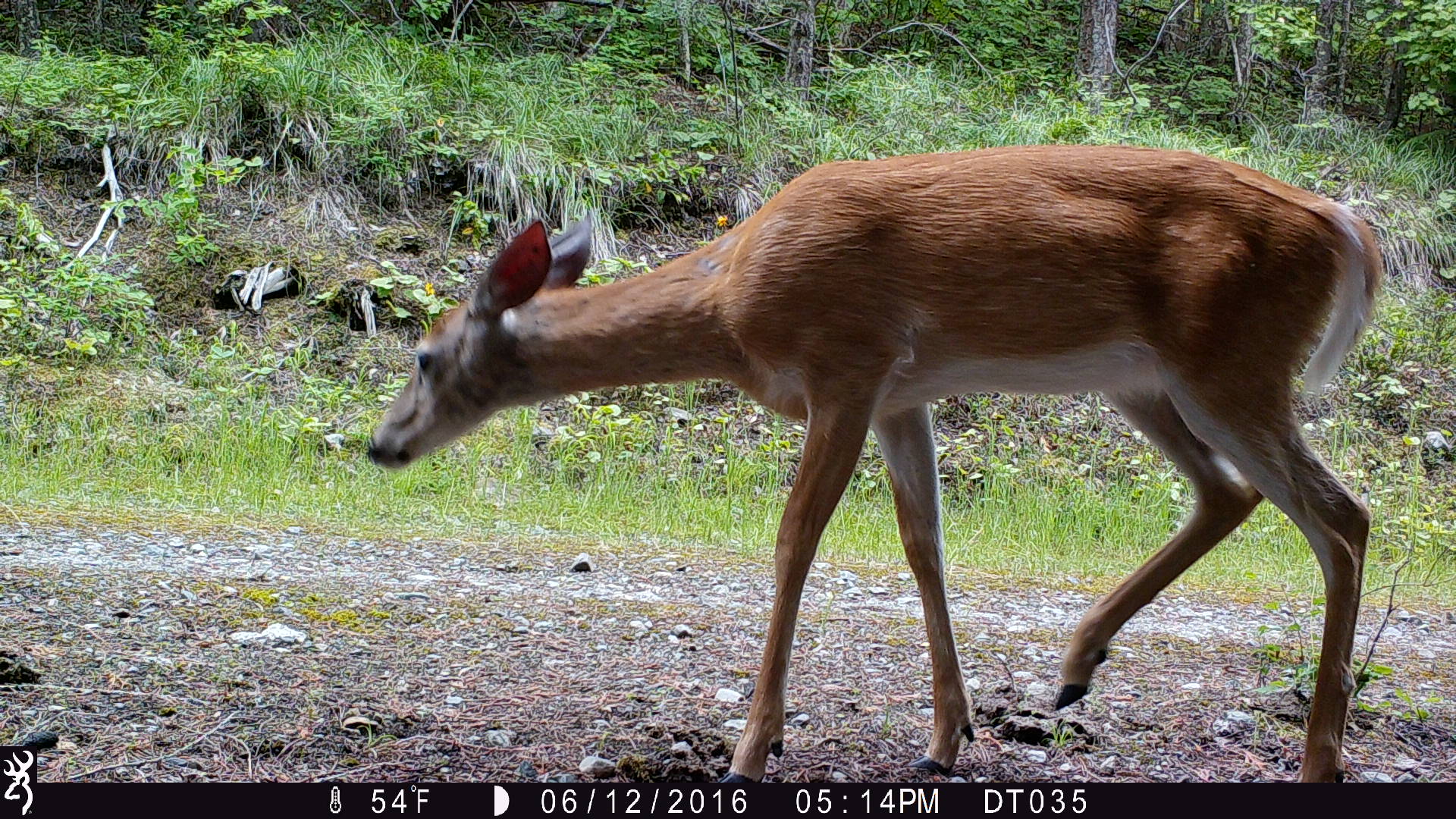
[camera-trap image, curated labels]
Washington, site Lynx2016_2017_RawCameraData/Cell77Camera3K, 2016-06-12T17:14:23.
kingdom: Animalia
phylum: Chordata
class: Mammalia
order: Artiodactyla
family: Cervidae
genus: Odocoileus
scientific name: Odocoileus virginianus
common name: white-tailed deer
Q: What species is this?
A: Odocoileus virginianus (white-tailed deer).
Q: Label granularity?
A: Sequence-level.